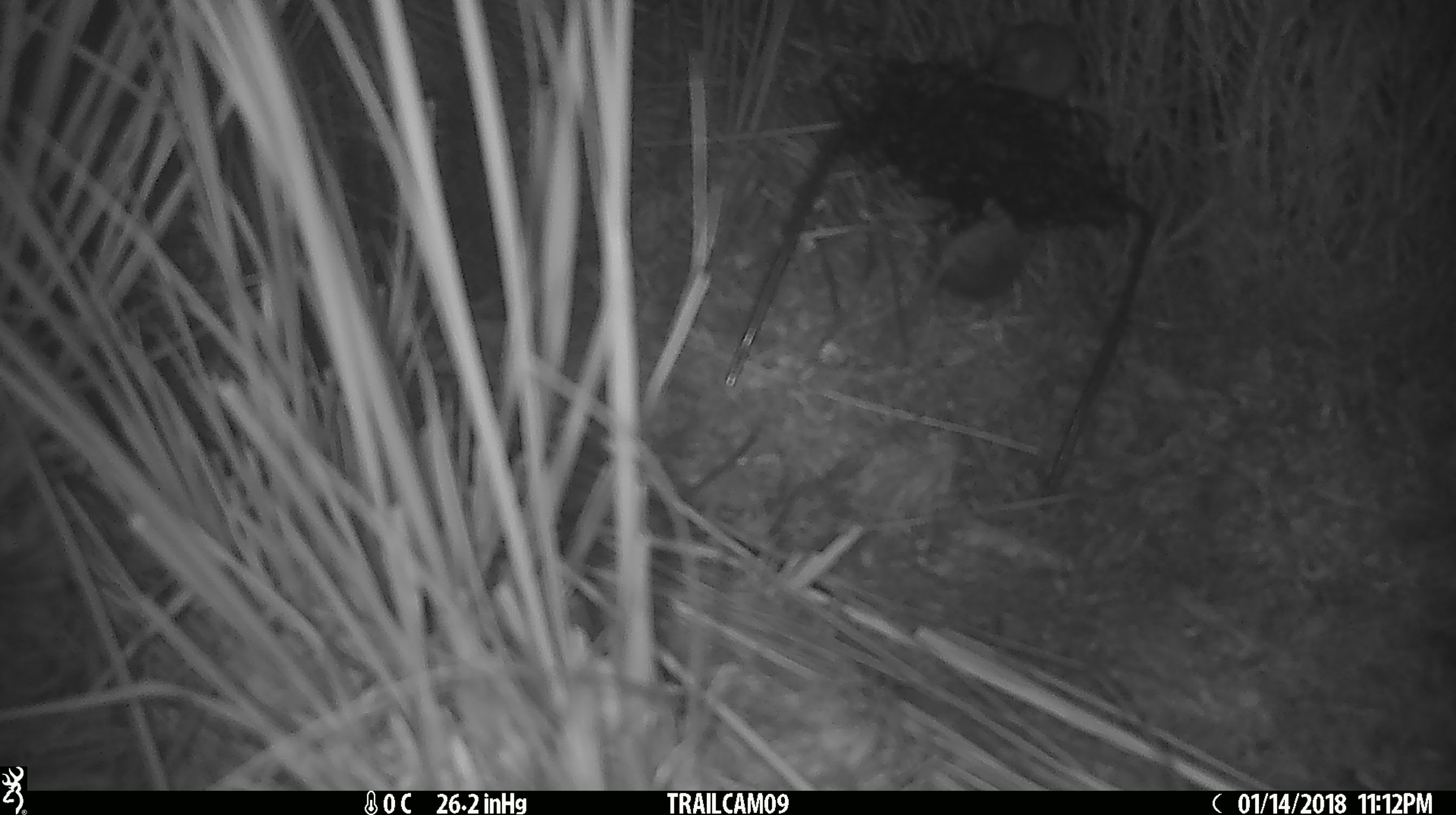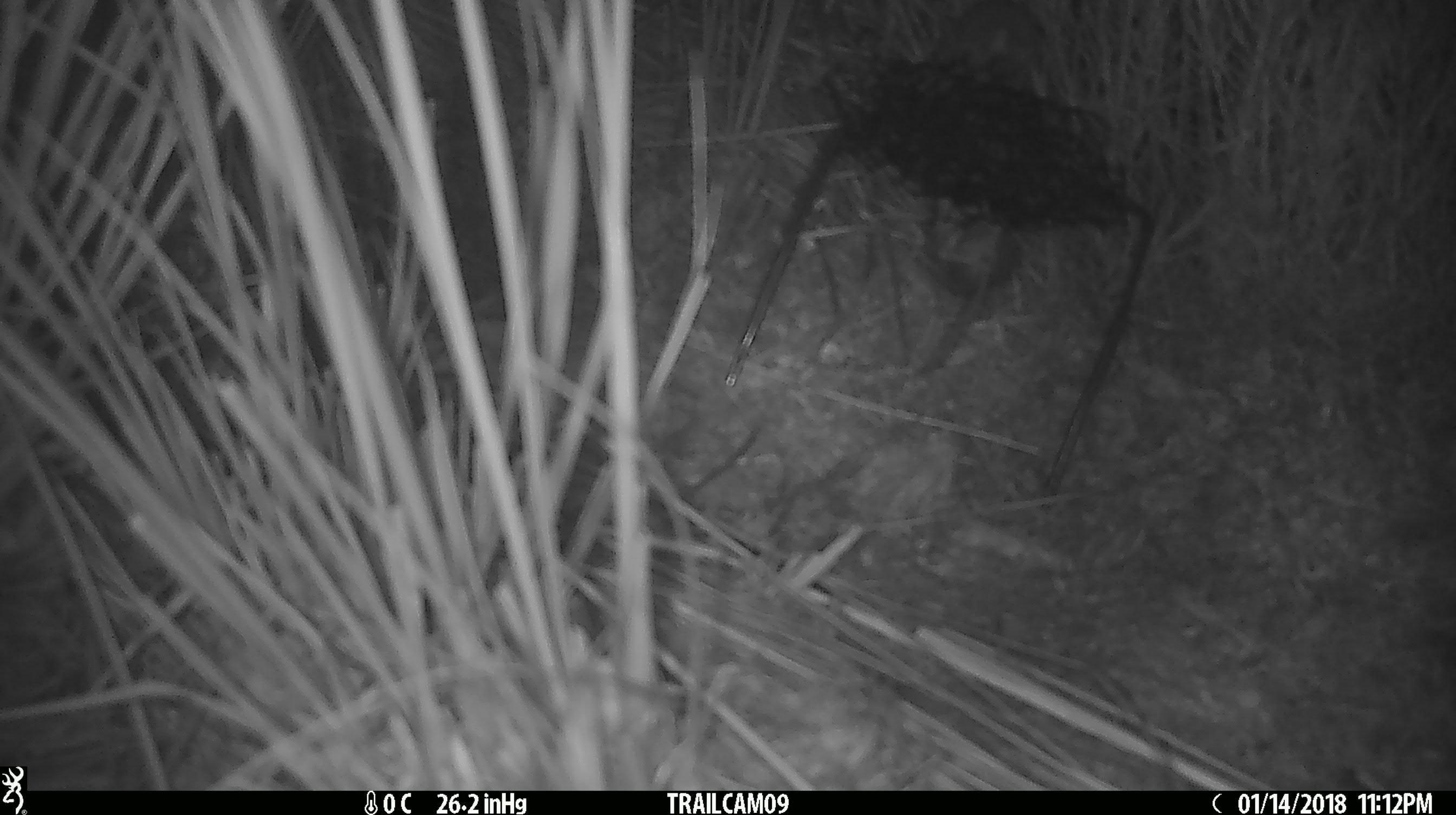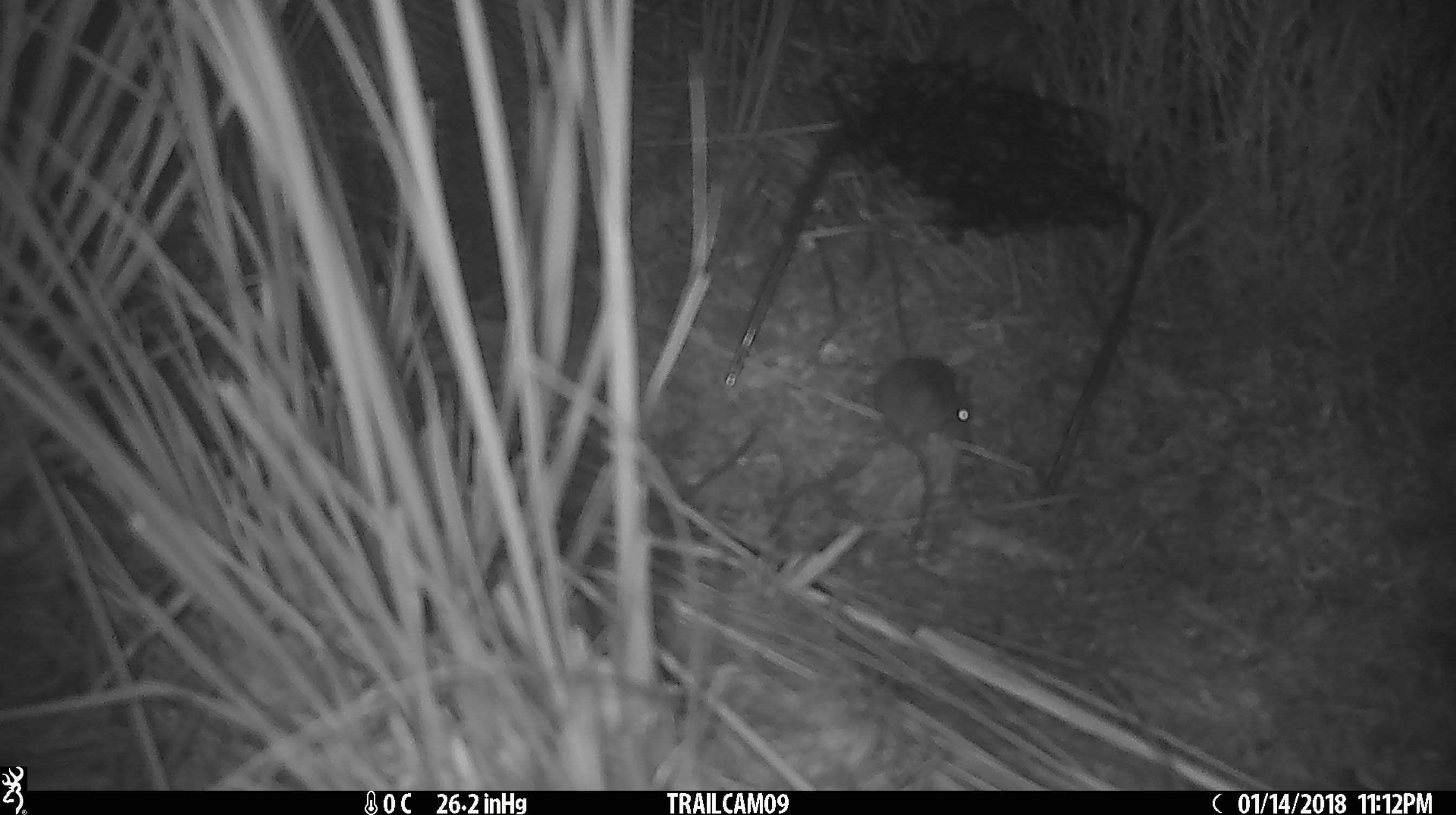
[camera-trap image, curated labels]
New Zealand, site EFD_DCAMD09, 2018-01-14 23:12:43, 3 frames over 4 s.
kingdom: Animalia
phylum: Chordata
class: Mammalia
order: Rodentia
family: Muridae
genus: Mus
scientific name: Mus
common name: mouse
Mouse (Mus).